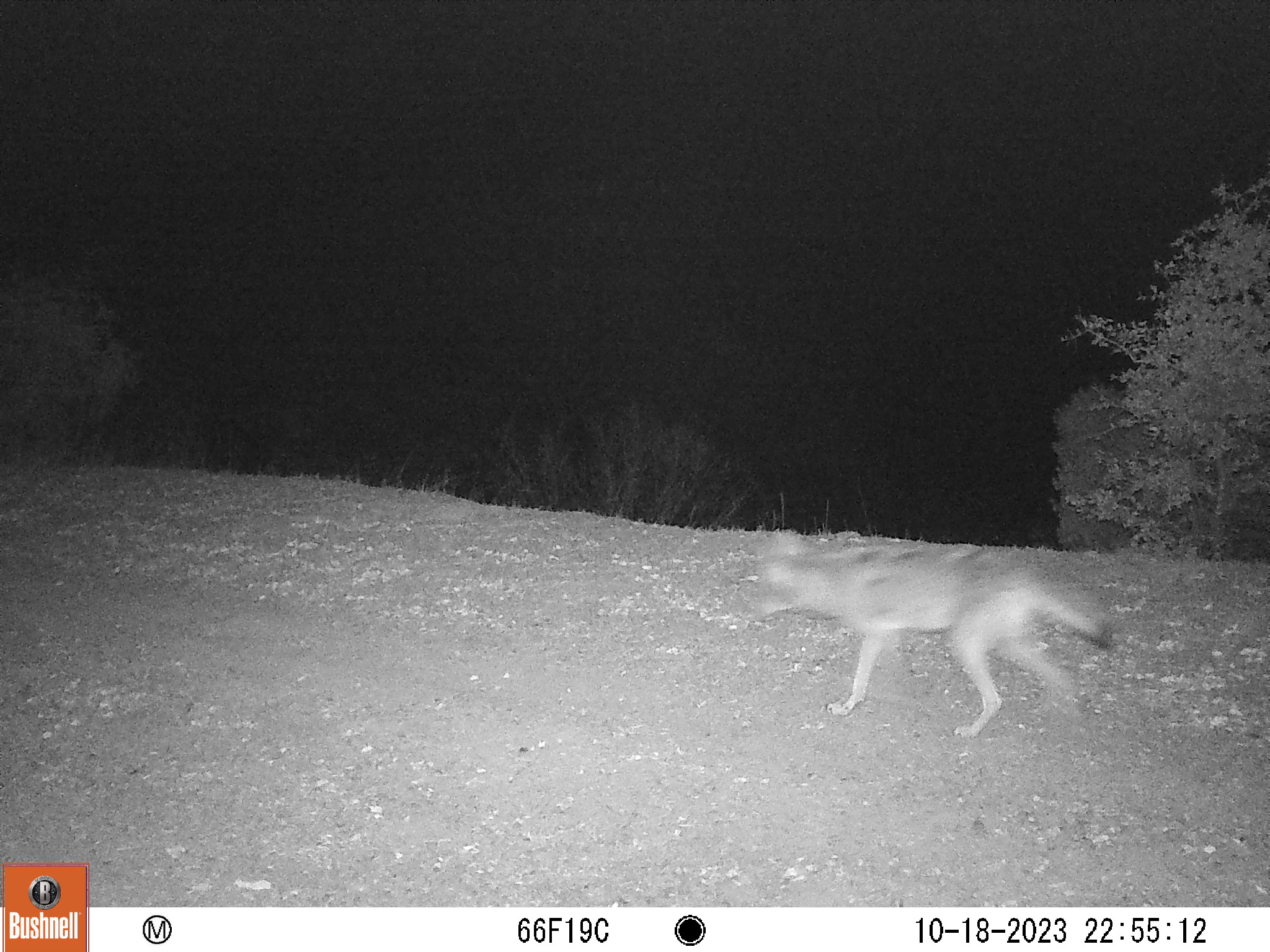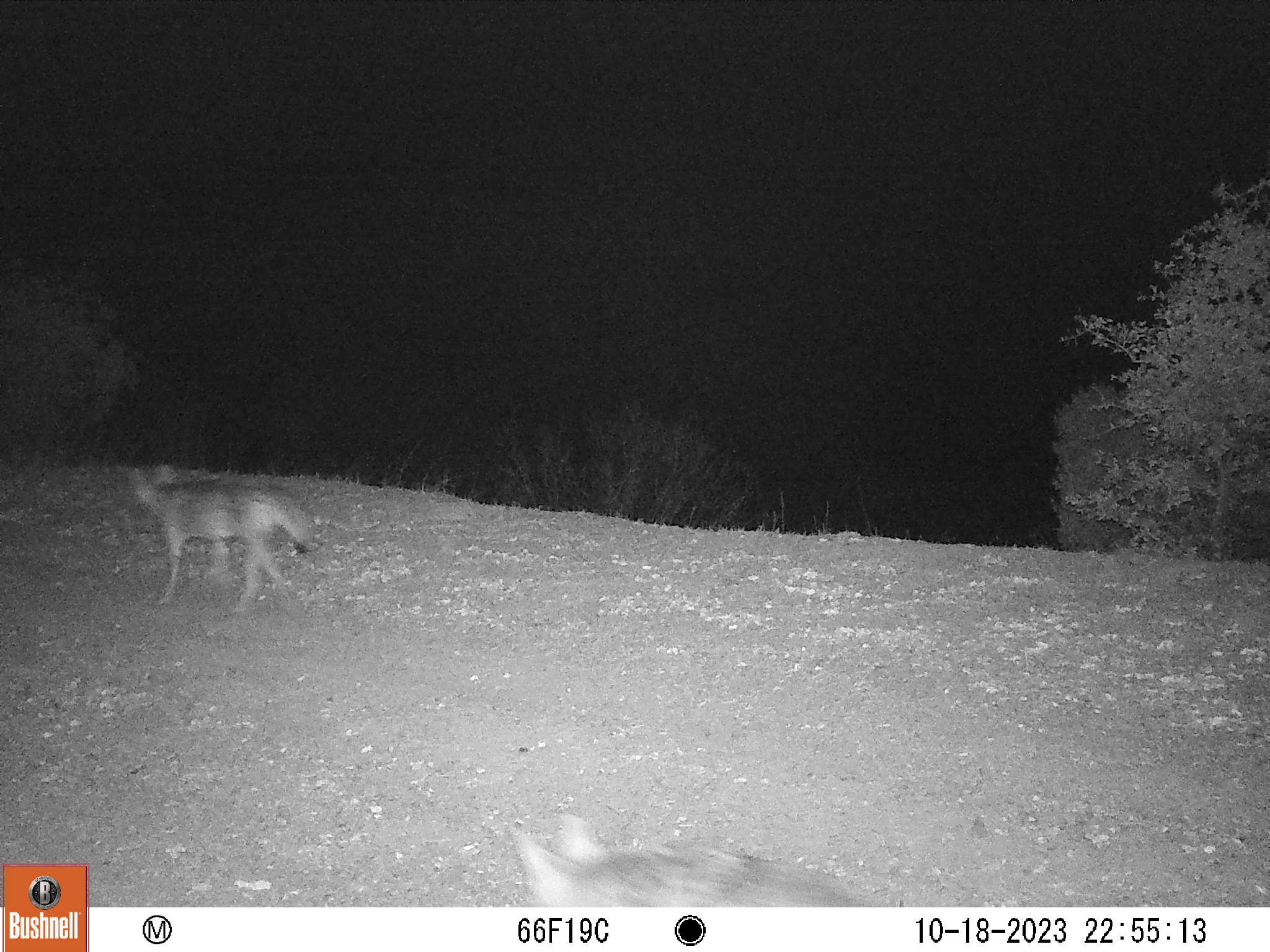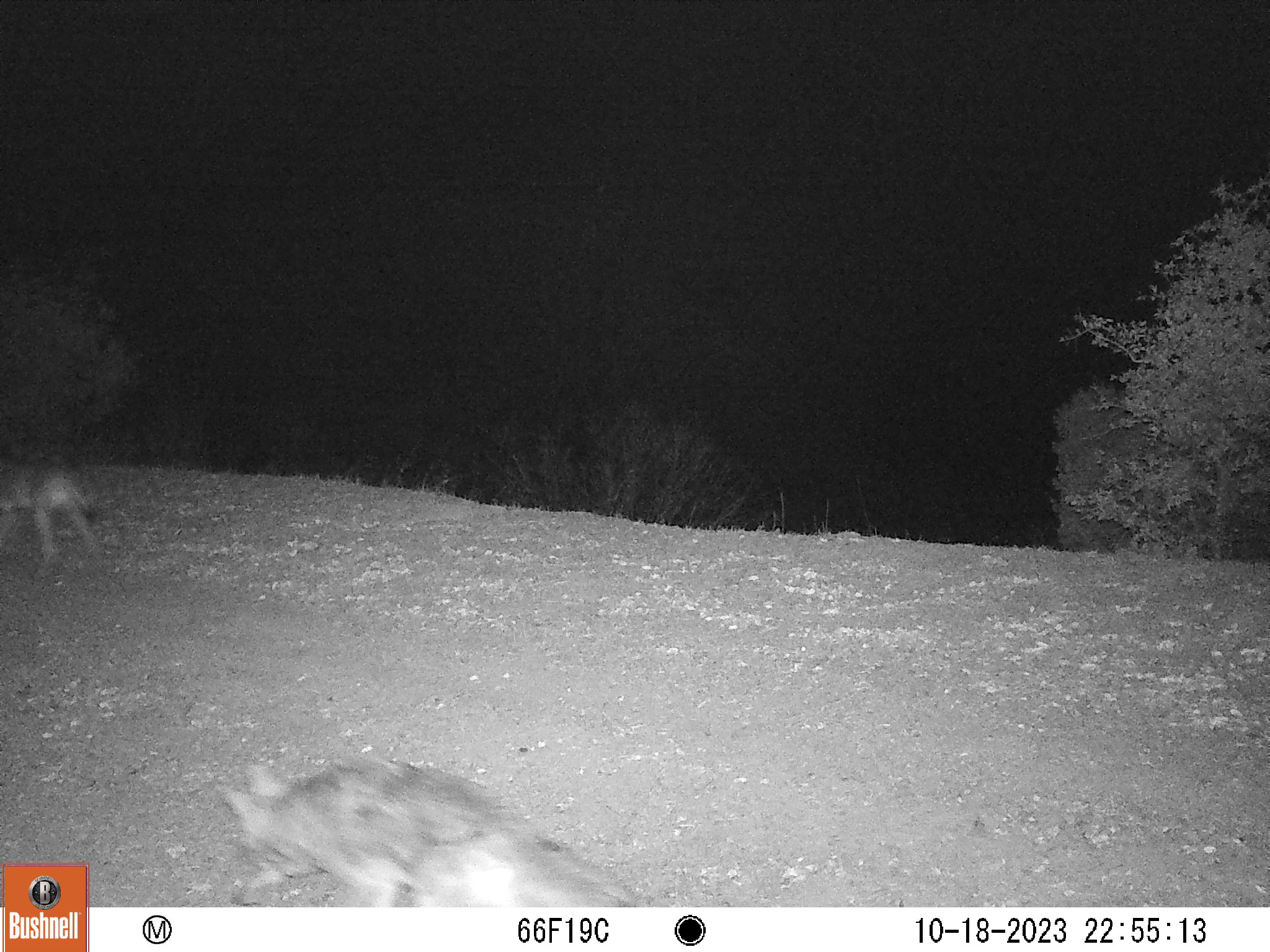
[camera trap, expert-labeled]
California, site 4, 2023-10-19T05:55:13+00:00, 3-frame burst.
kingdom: Animalia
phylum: Chordata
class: Mammalia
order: Carnivora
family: Canidae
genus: Canis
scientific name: Canis latrans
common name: coyote